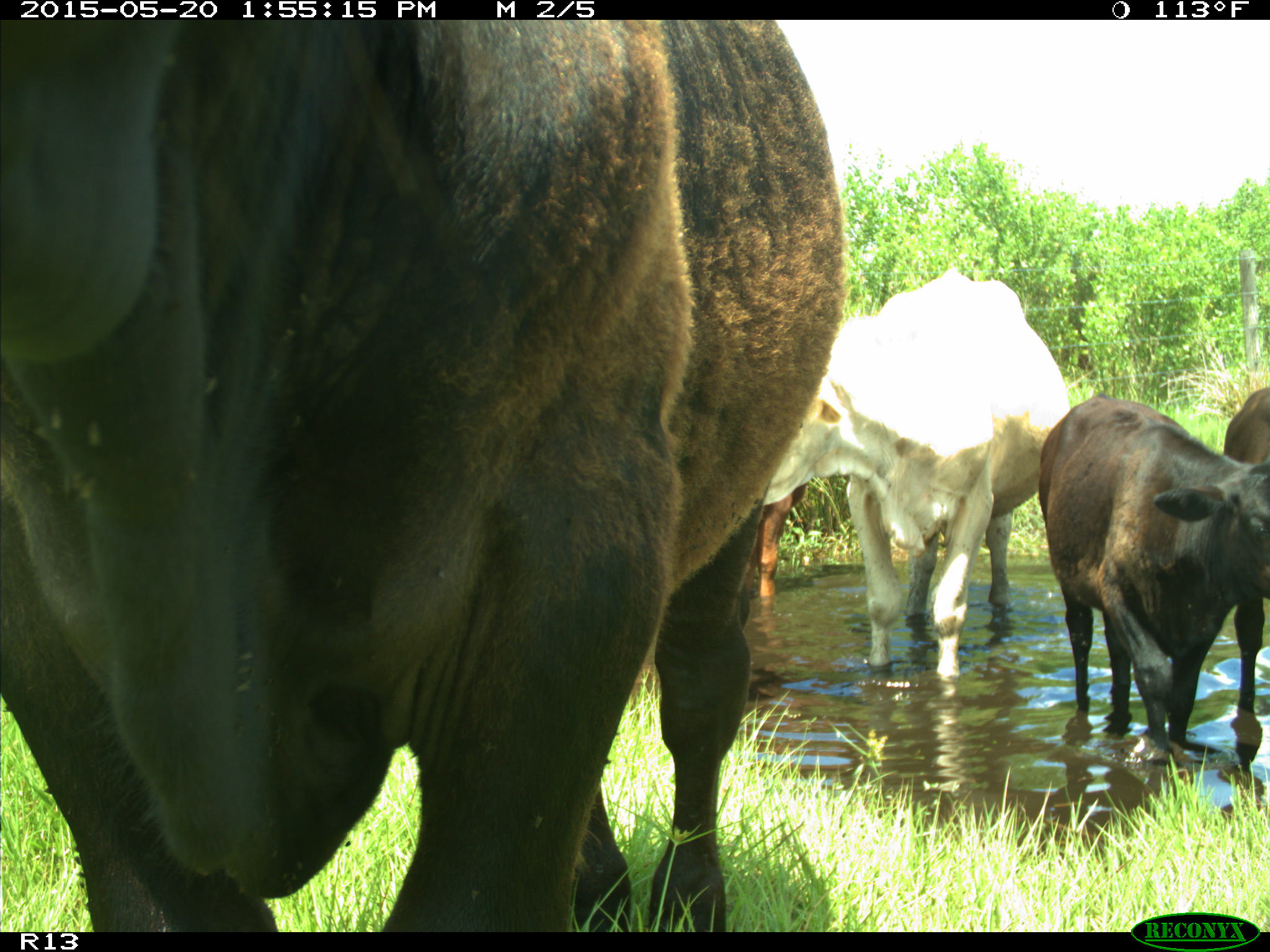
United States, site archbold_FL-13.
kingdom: Animalia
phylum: Chordata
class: Mammalia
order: Artiodactyla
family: Bovidae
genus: Bos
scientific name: Bos taurus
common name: domestic cow